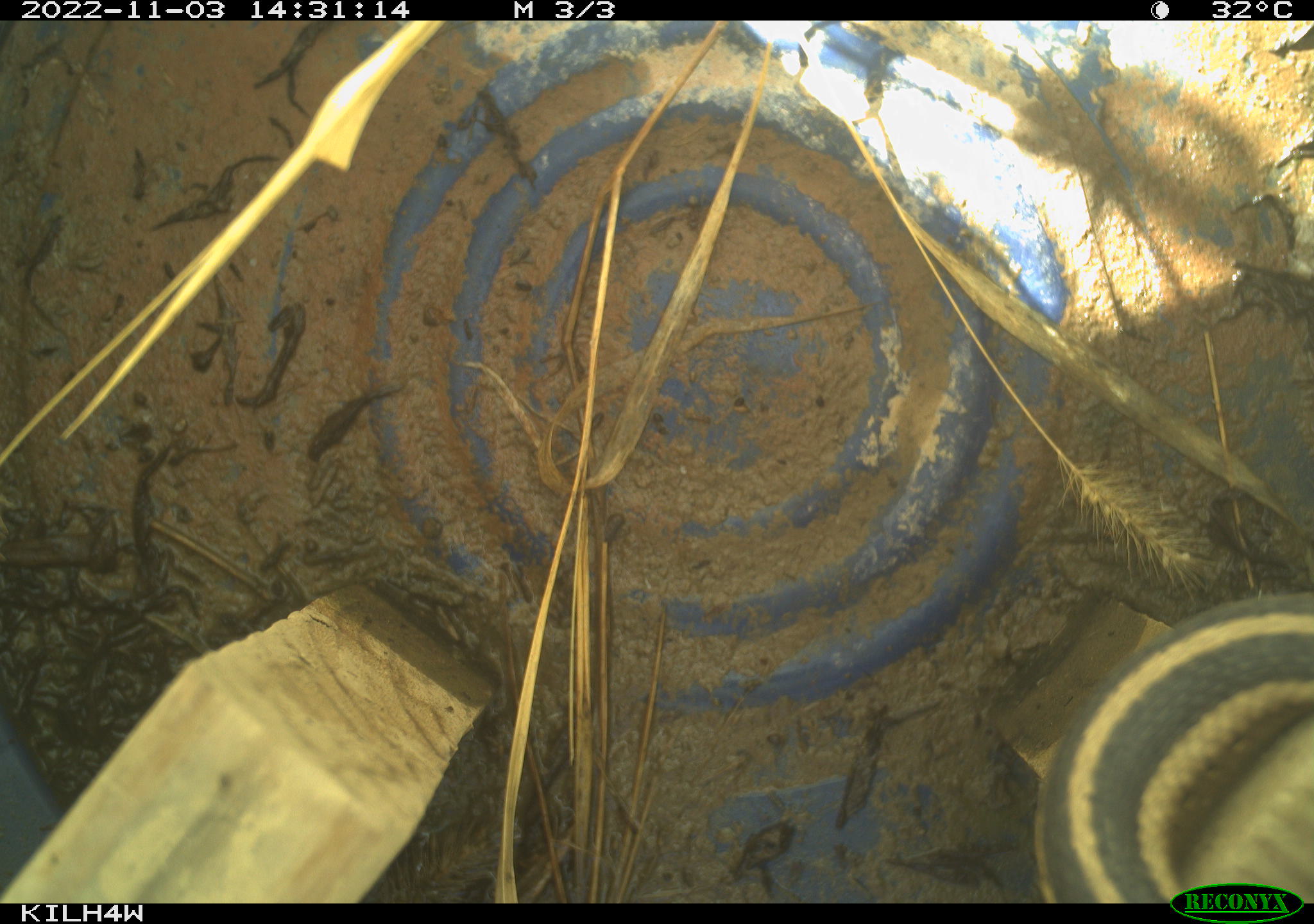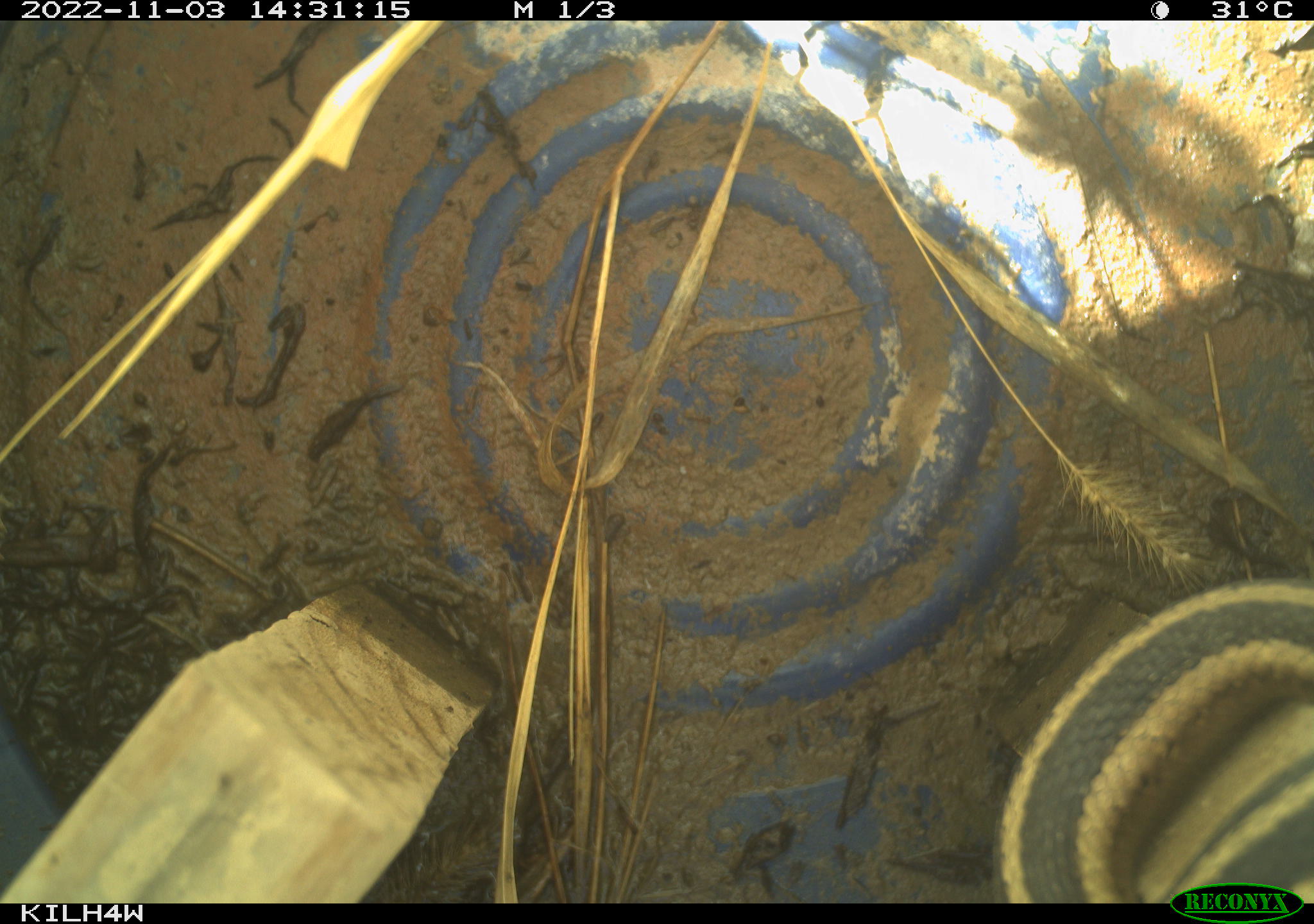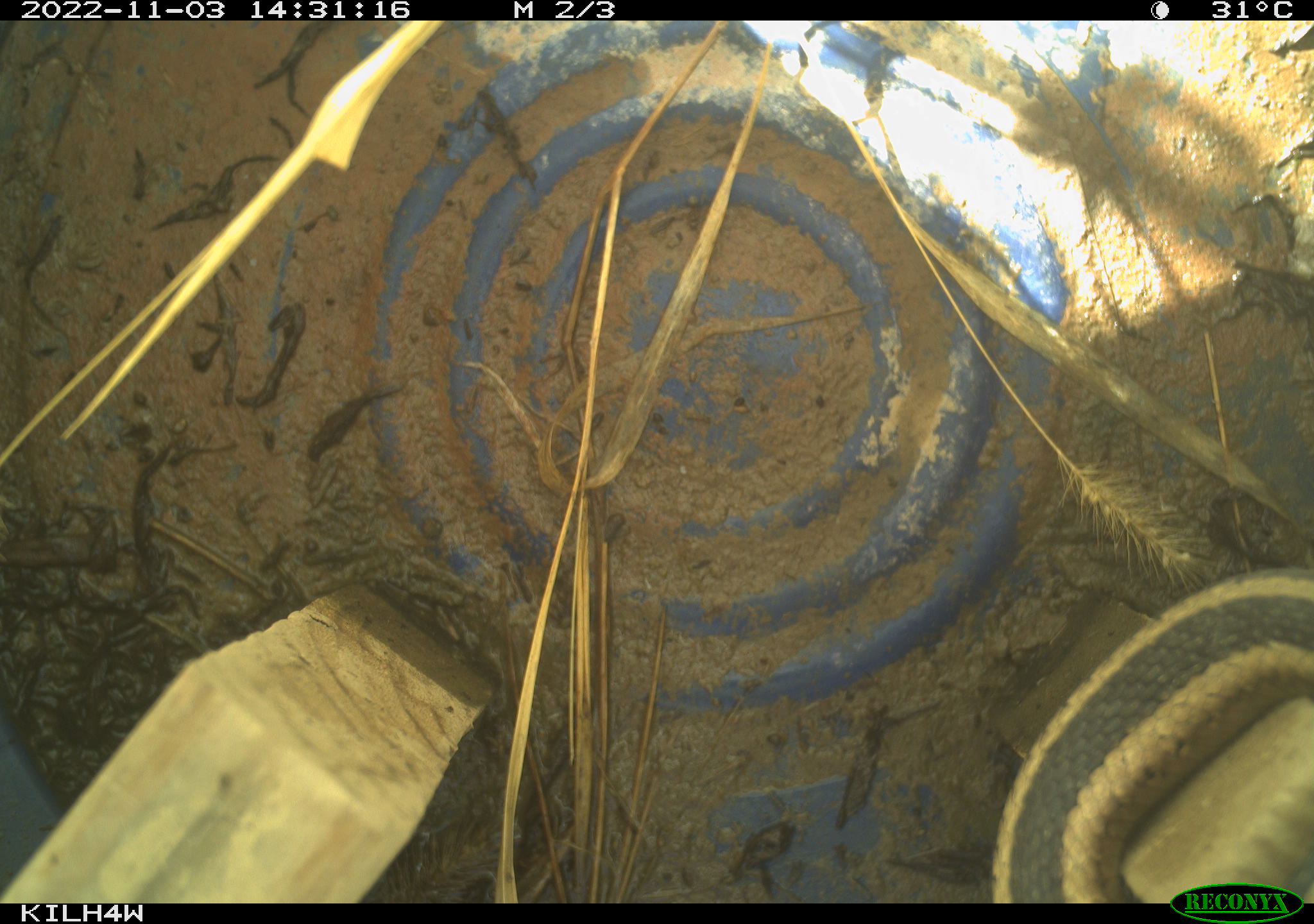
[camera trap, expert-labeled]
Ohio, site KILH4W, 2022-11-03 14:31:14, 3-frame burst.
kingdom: Animalia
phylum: Chordata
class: Reptilia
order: Squamata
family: Colubridae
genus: Thamnophis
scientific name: Thamnophis sirtalis sirtalis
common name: eastern gartersnake